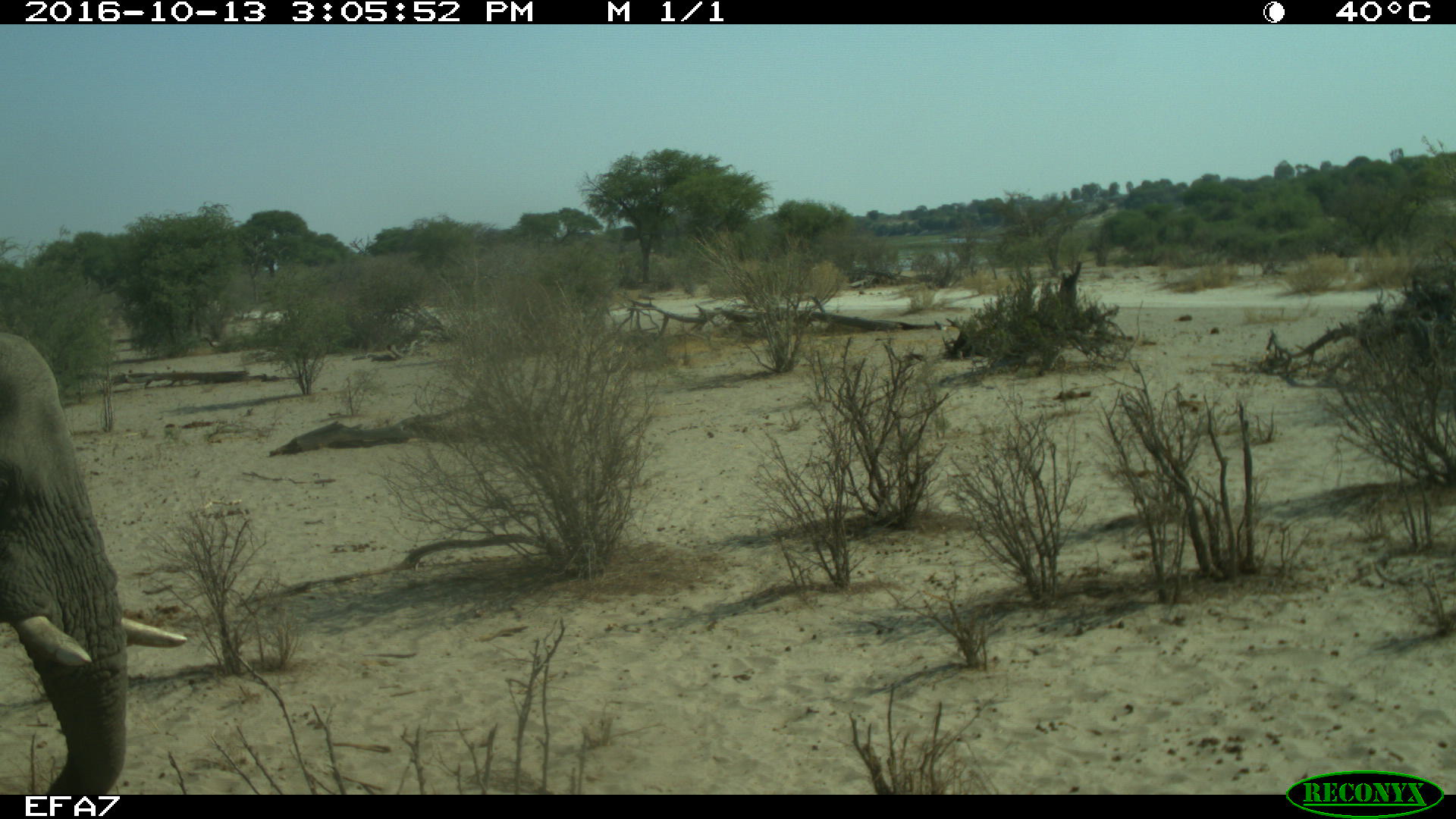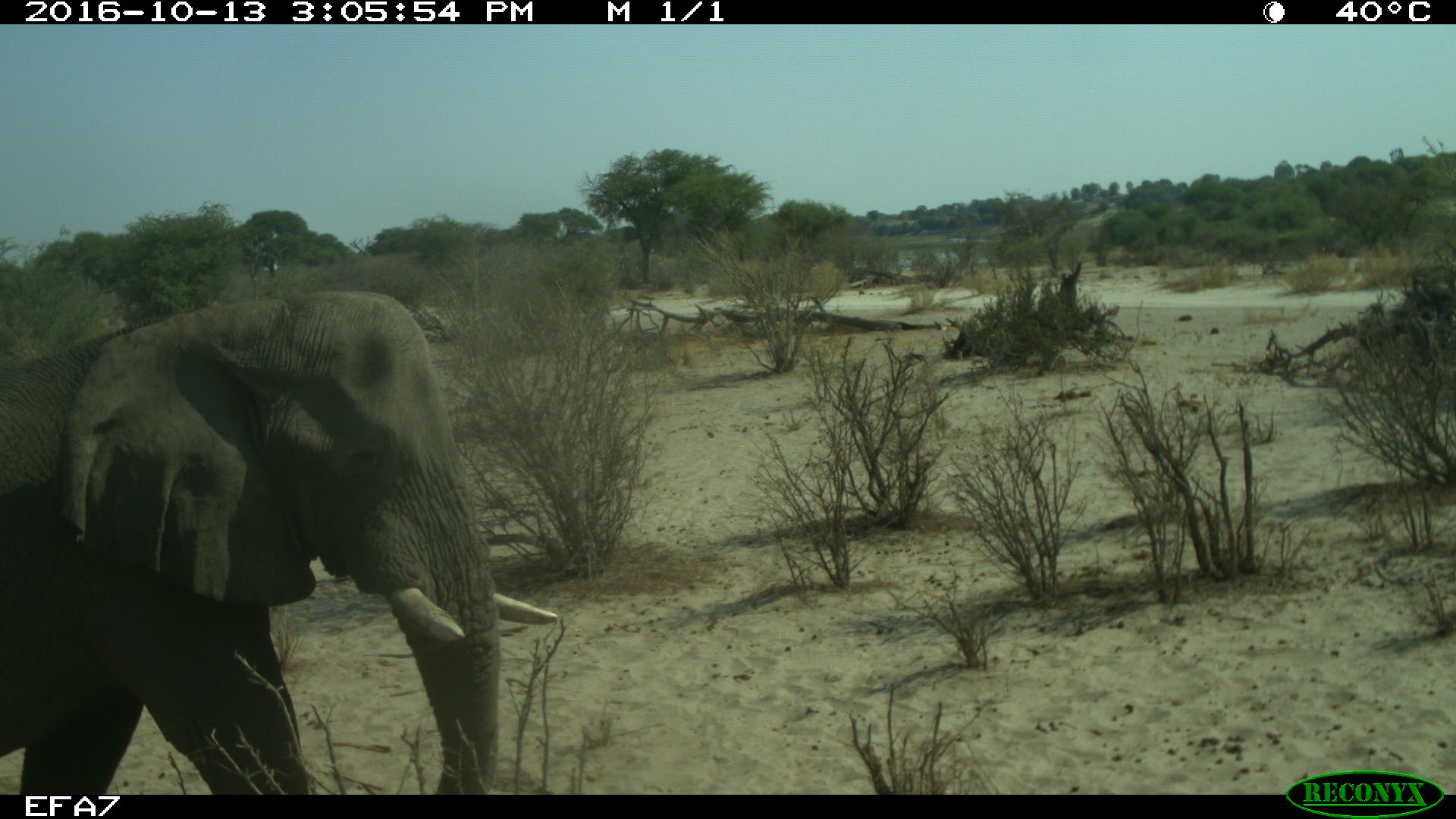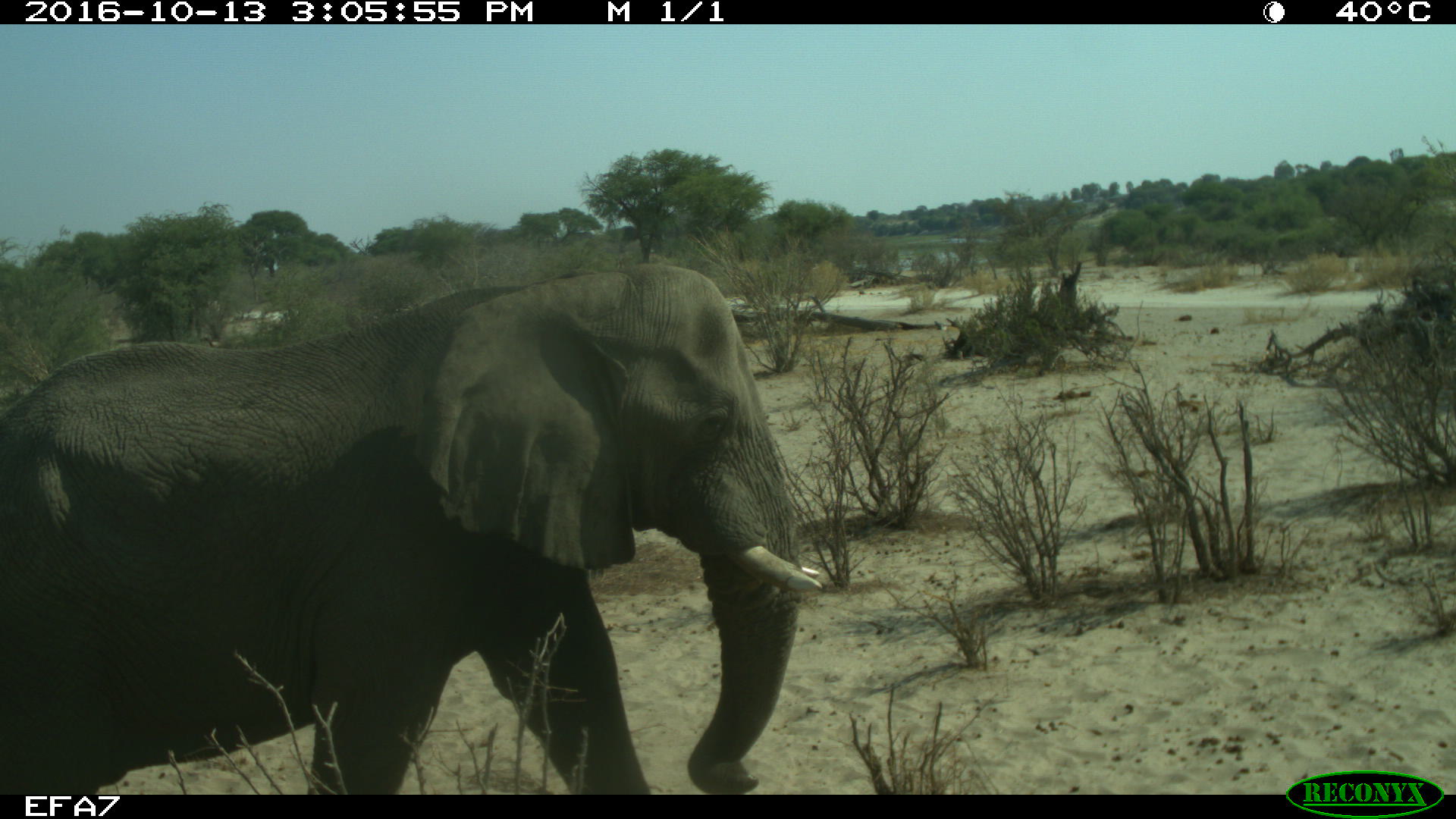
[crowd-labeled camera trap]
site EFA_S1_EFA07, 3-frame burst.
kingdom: Animalia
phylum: Chordata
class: Mammalia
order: Proboscidea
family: Elephantidae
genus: Loxodonta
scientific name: Loxodonta africana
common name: african bush elephant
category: elephant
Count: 1.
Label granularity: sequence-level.